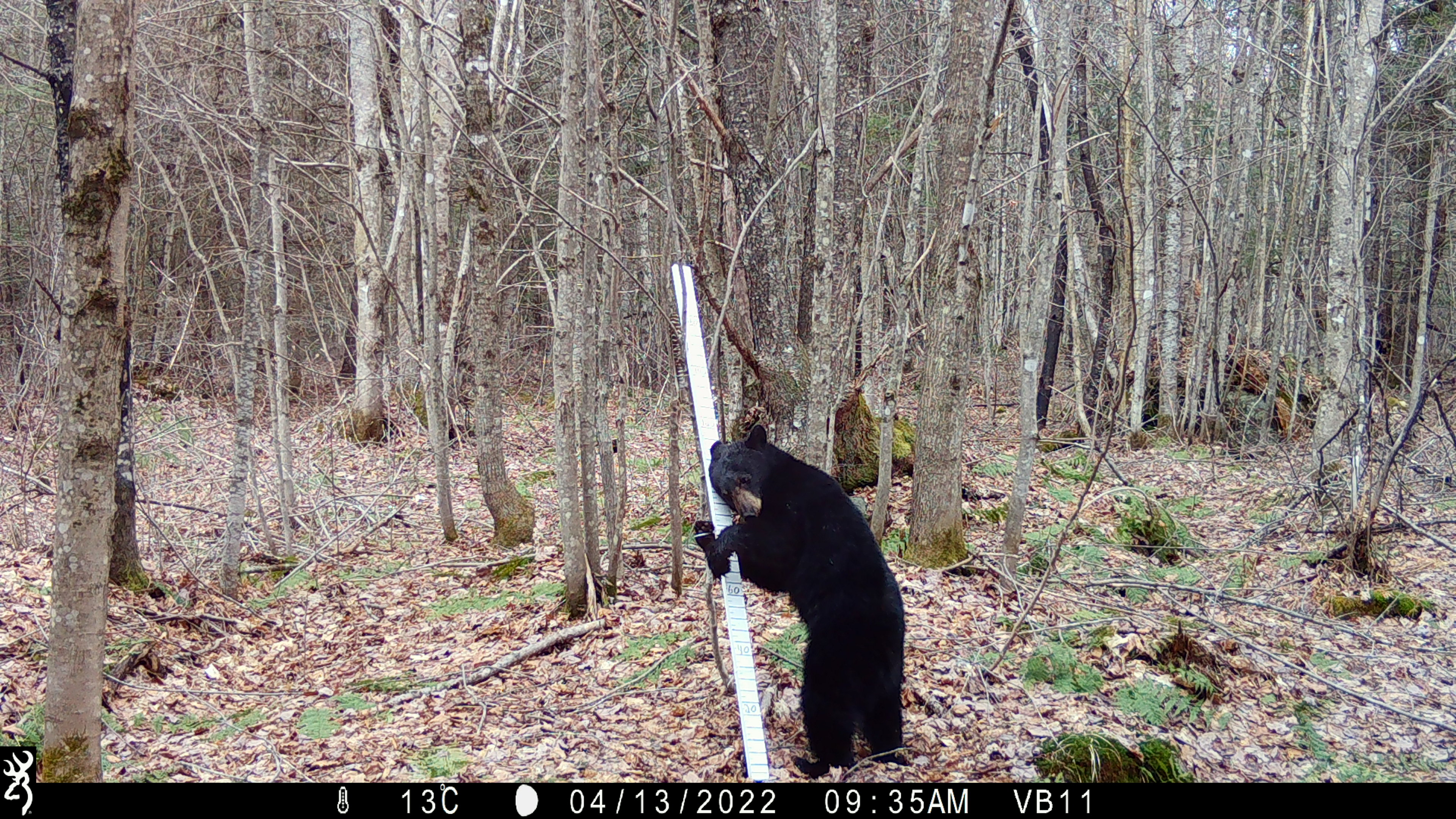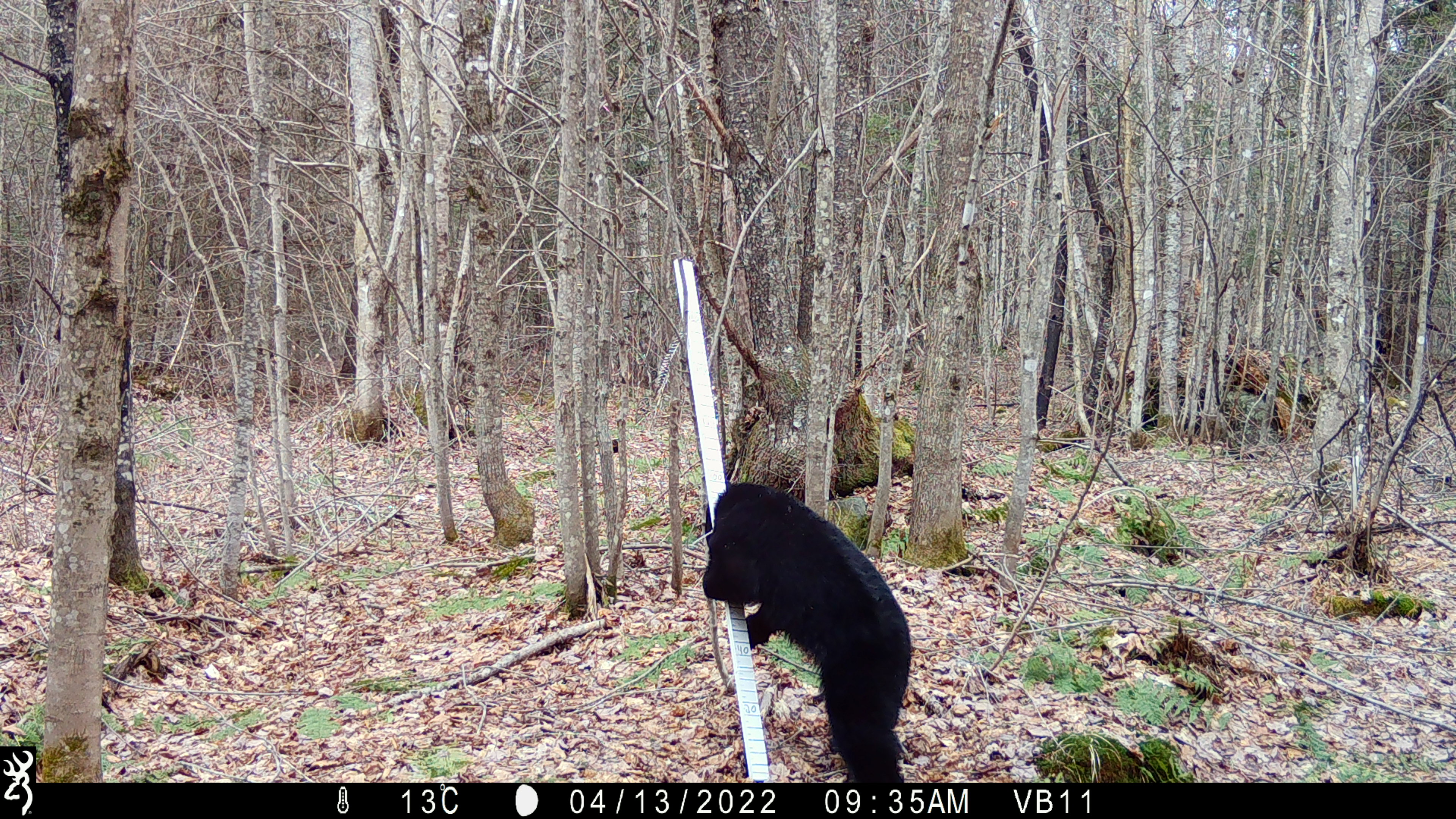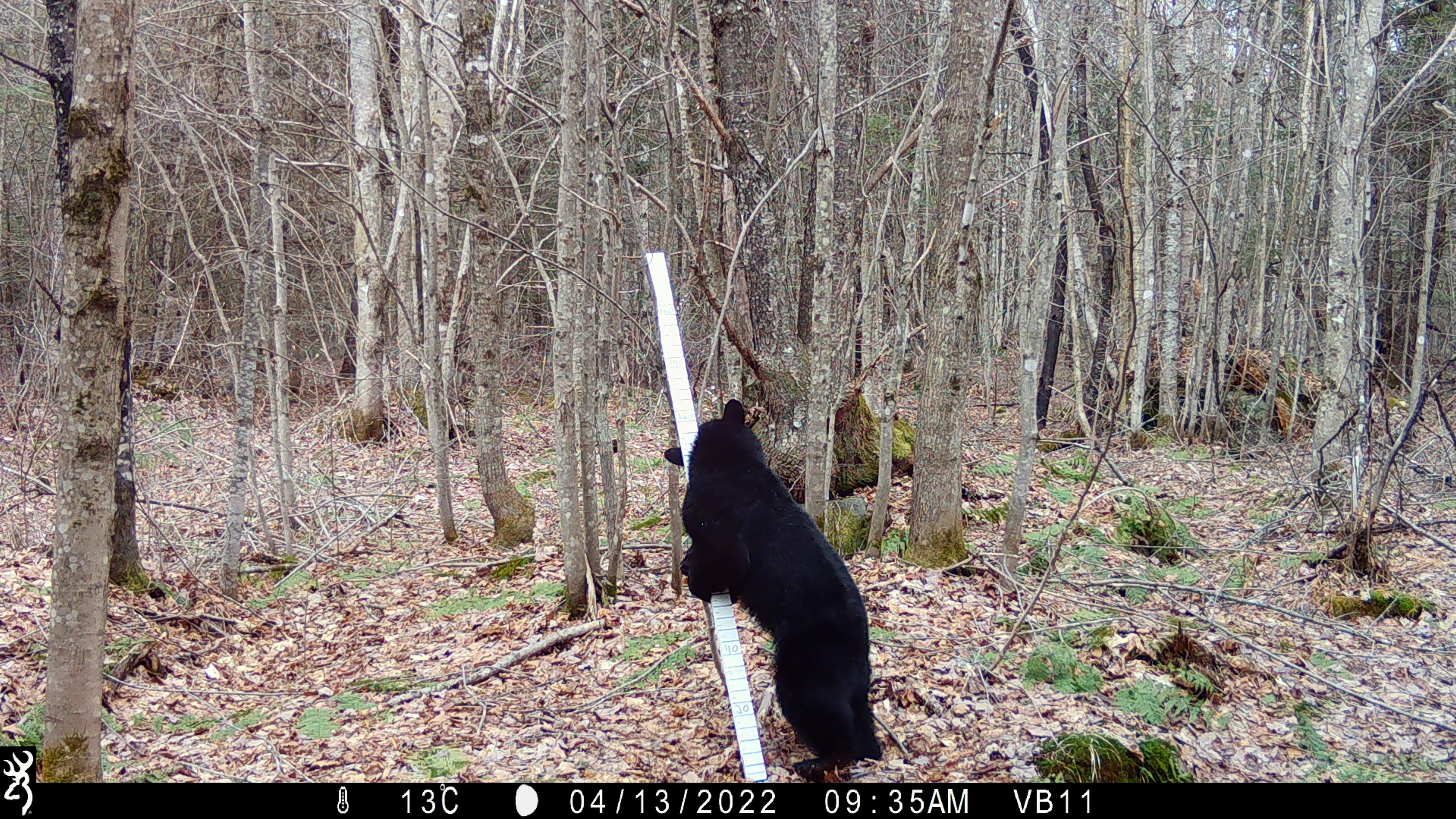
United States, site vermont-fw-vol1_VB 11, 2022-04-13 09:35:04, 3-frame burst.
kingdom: Animalia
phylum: Chordata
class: Mammalia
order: Carnivora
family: Ursidae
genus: Ursus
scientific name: Ursus americanus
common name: black bear